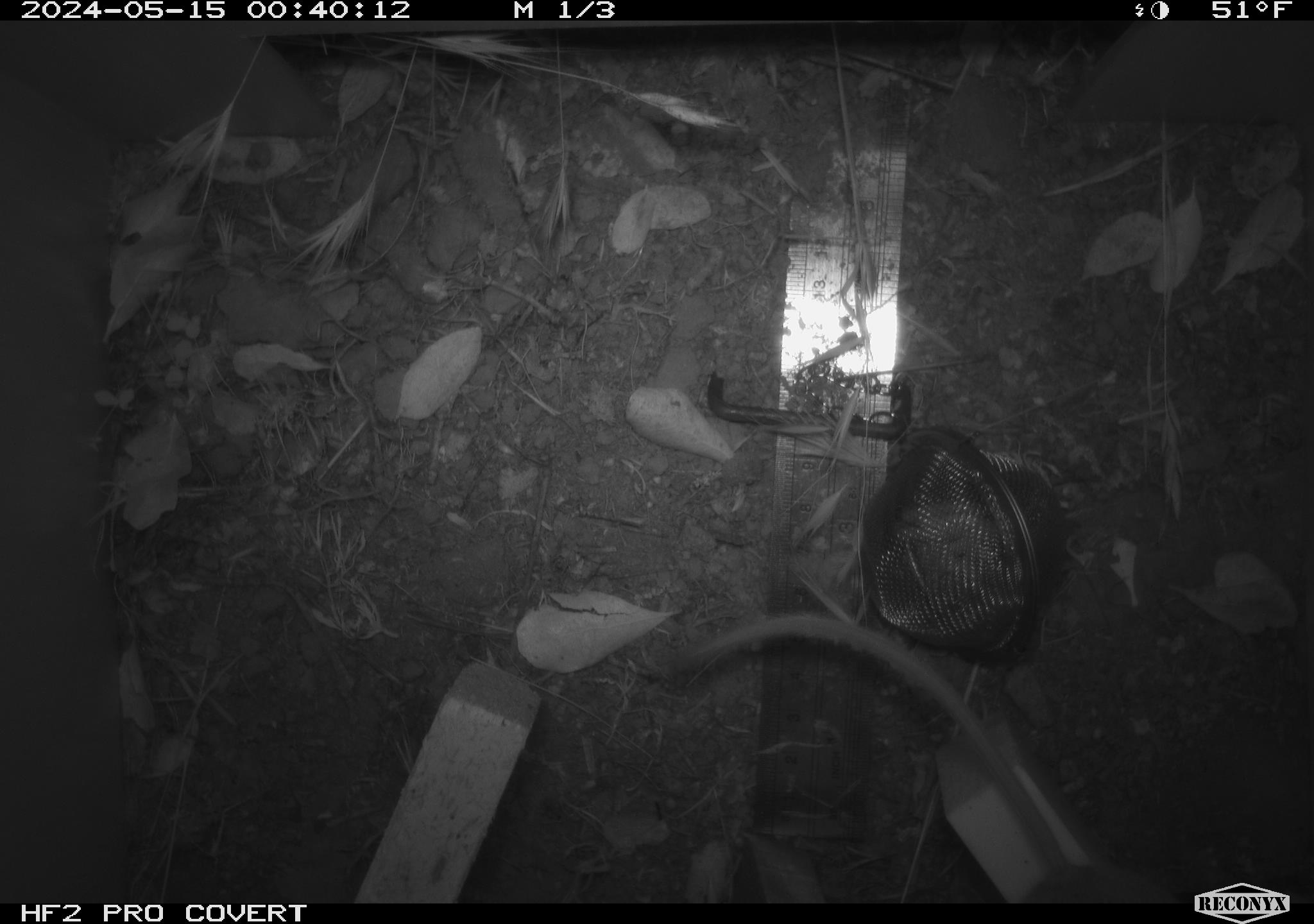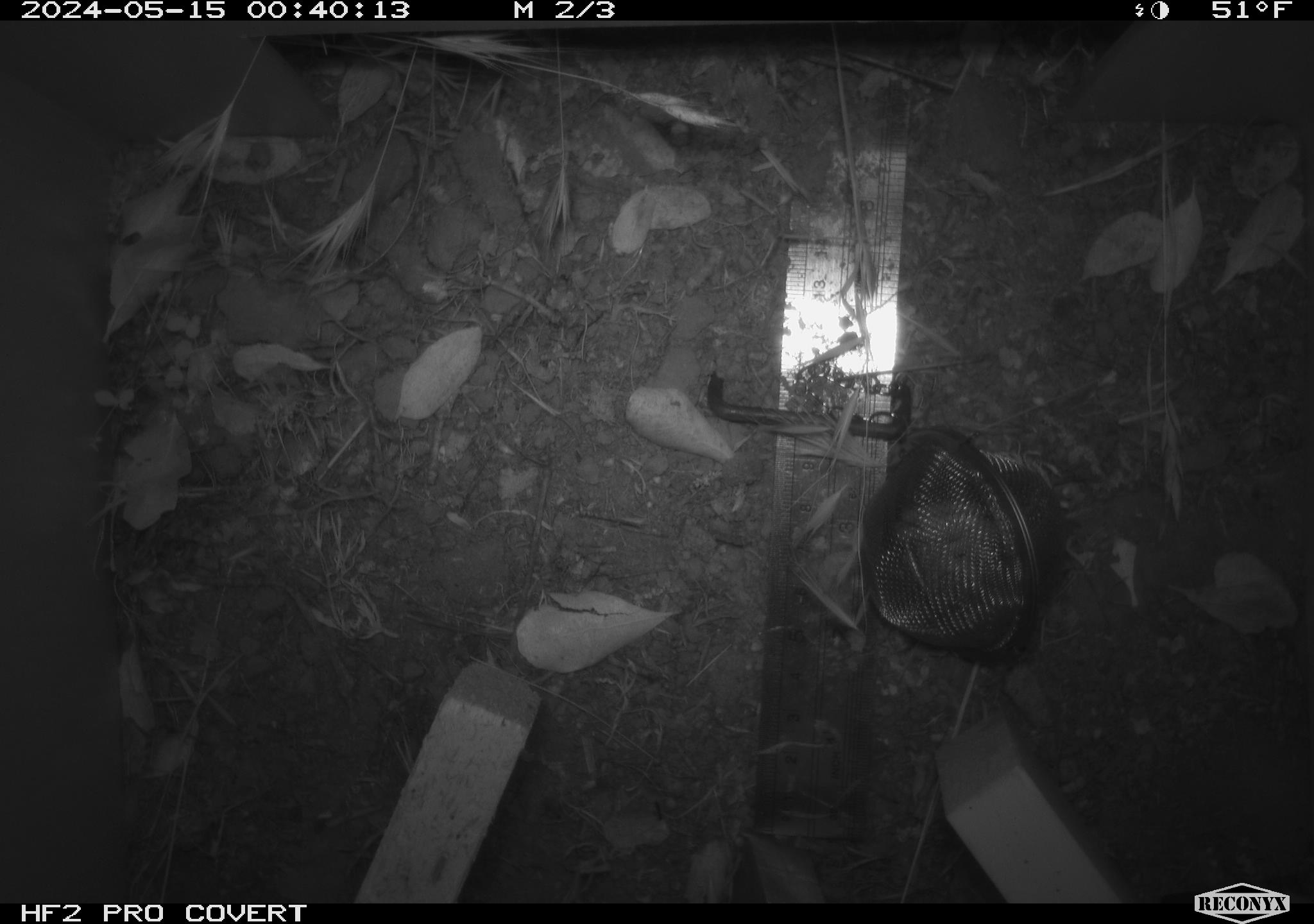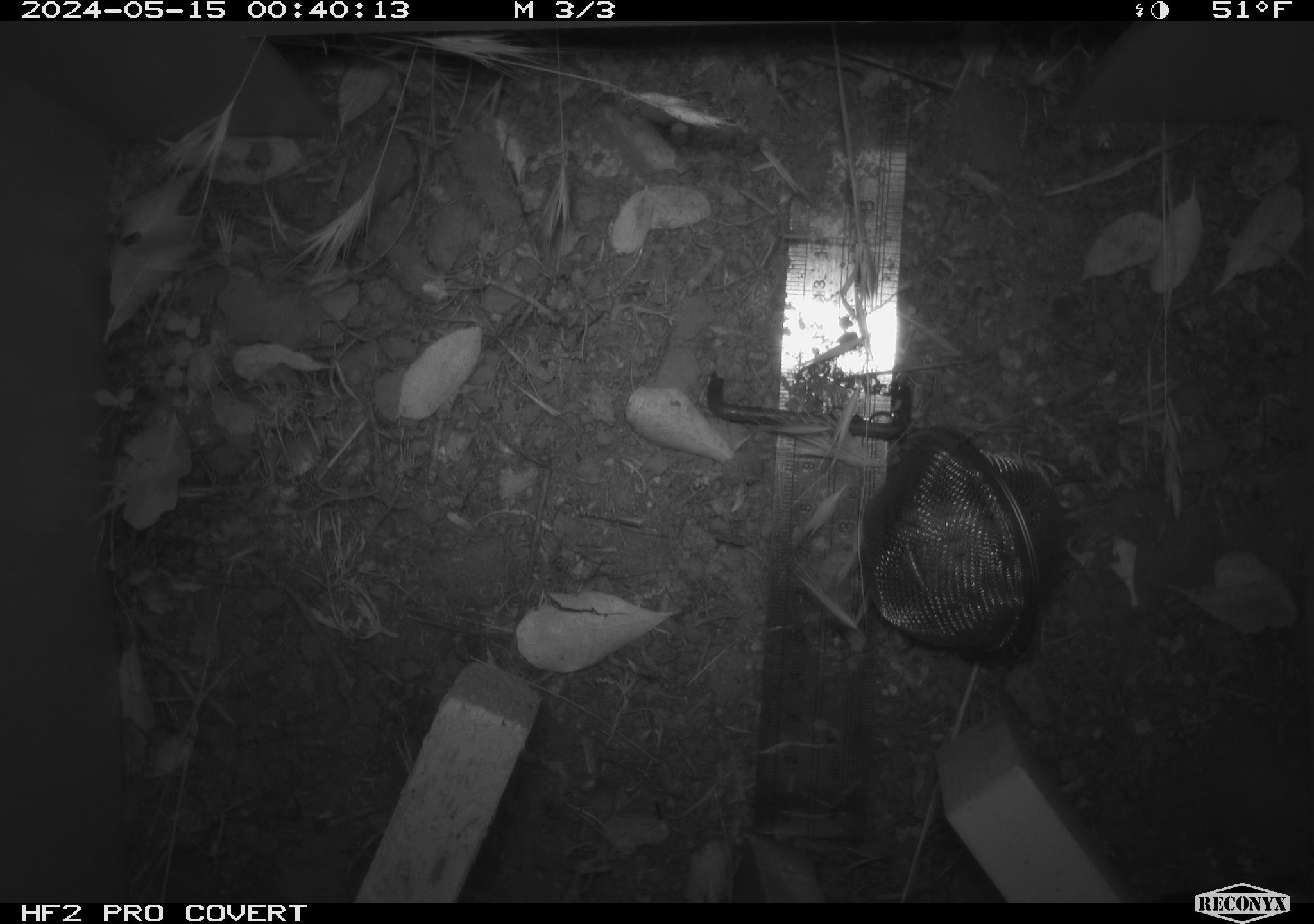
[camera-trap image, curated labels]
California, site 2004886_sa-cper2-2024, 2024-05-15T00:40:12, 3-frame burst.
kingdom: Animalia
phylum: Chordata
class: Mammalia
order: Rodentia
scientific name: Rodentia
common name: rodent